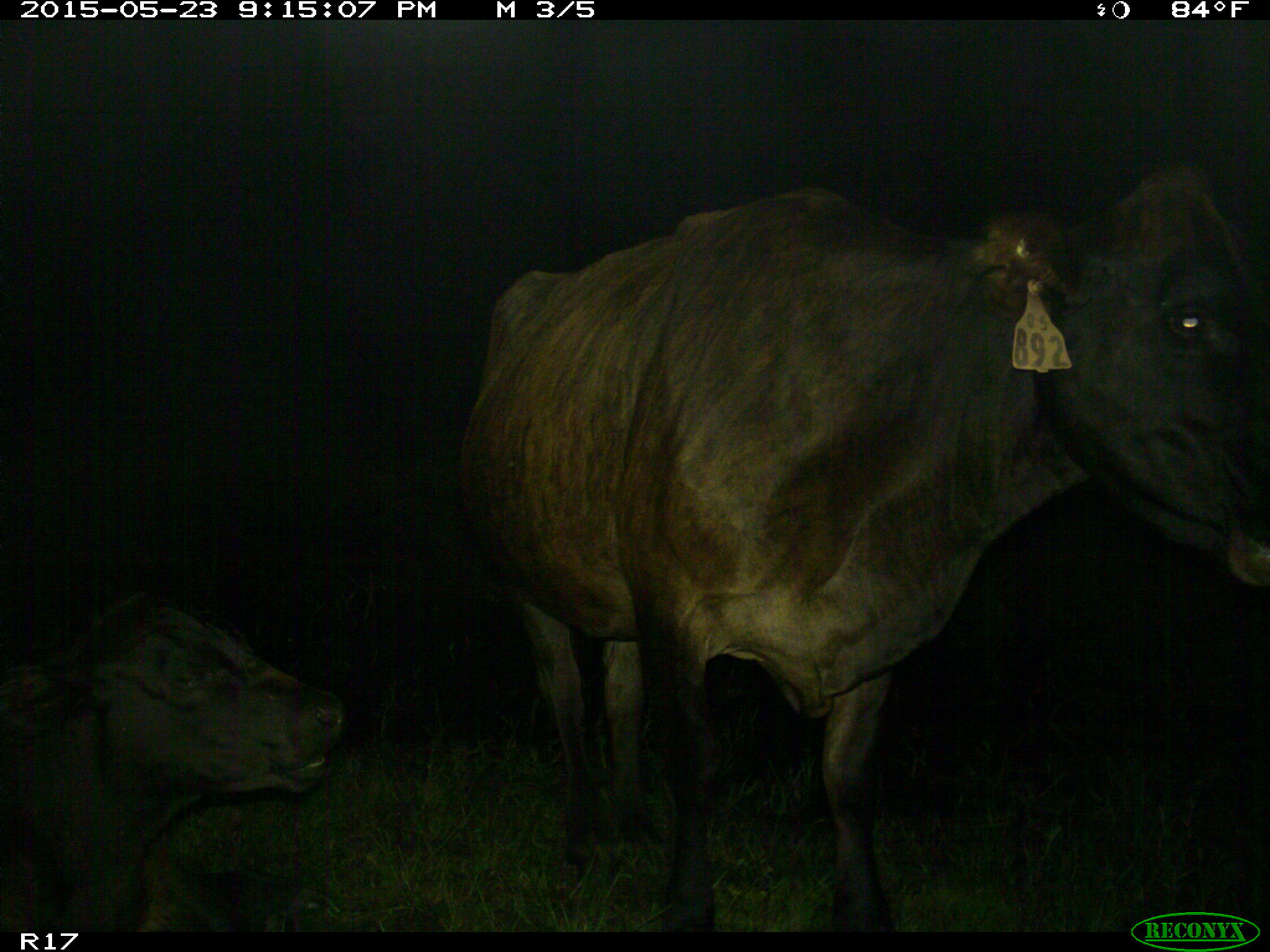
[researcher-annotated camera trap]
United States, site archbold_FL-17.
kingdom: Animalia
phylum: Chordata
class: Mammalia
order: Artiodactyla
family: Bovidae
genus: Bos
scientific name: Bos taurus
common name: domestic cow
Bos taurus (domestic cow).